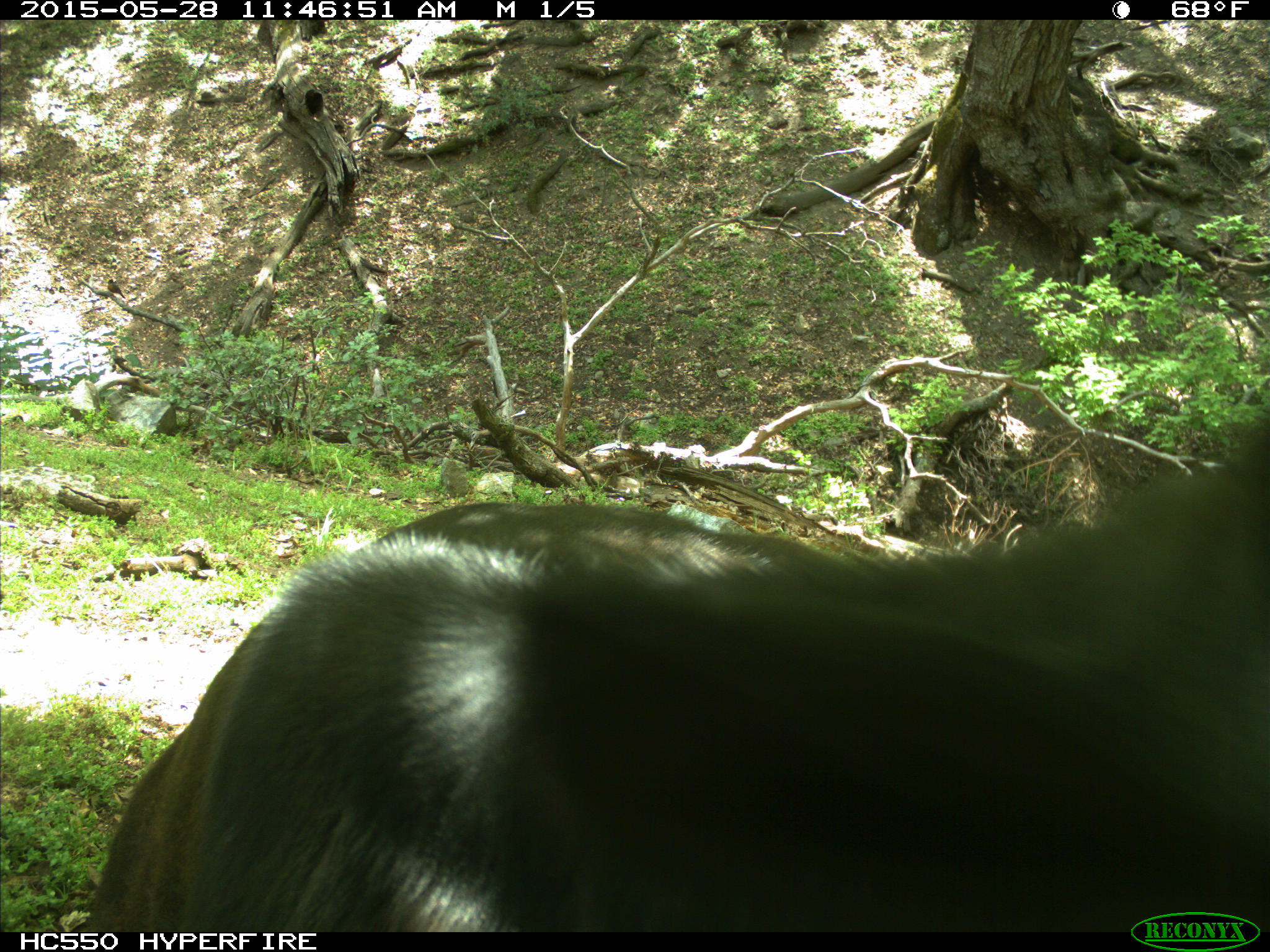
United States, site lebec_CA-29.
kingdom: Animalia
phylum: Chordata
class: Mammalia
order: Artiodactyla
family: Bovidae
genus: Bos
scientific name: Bos taurus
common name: domestic cow